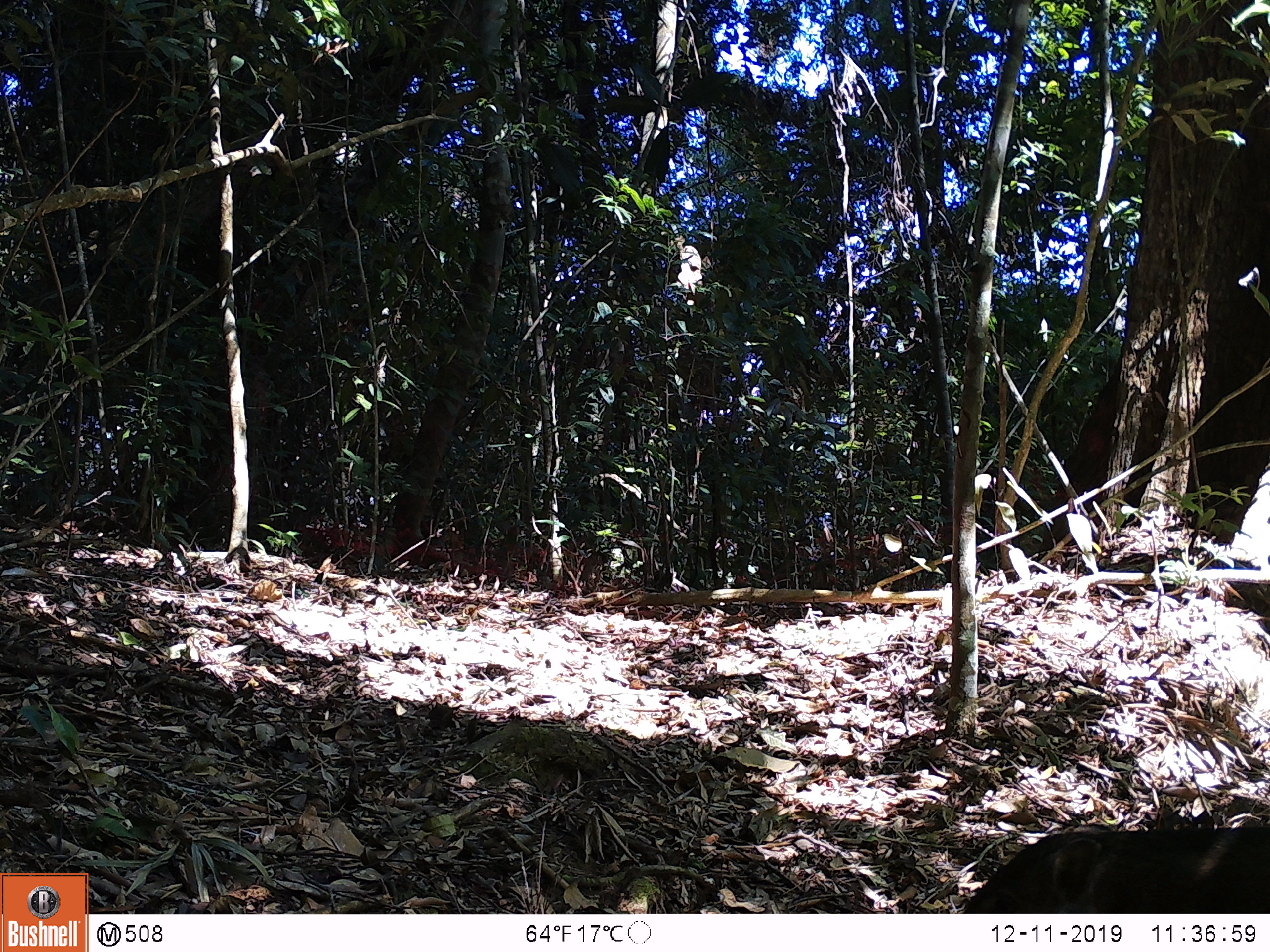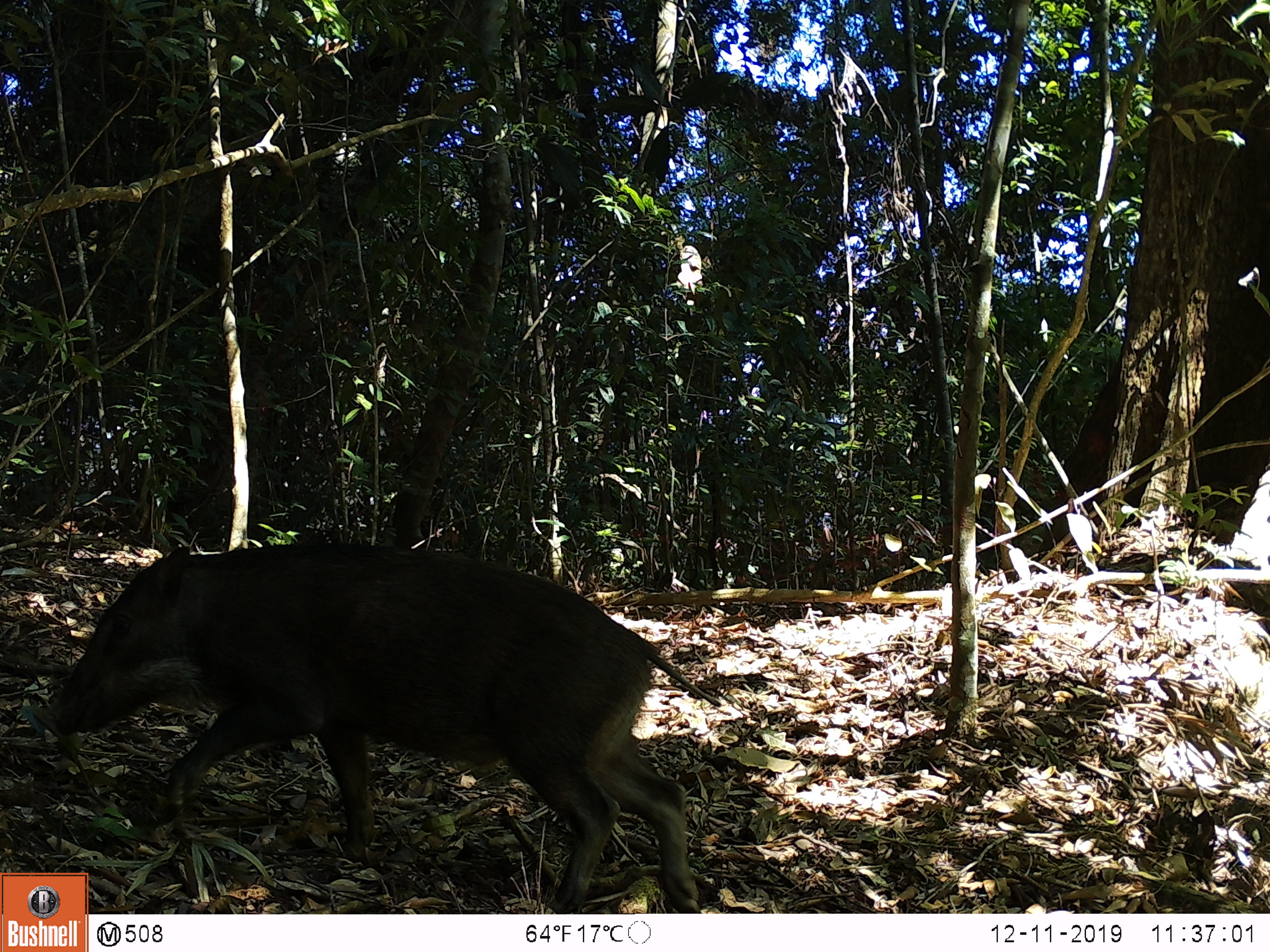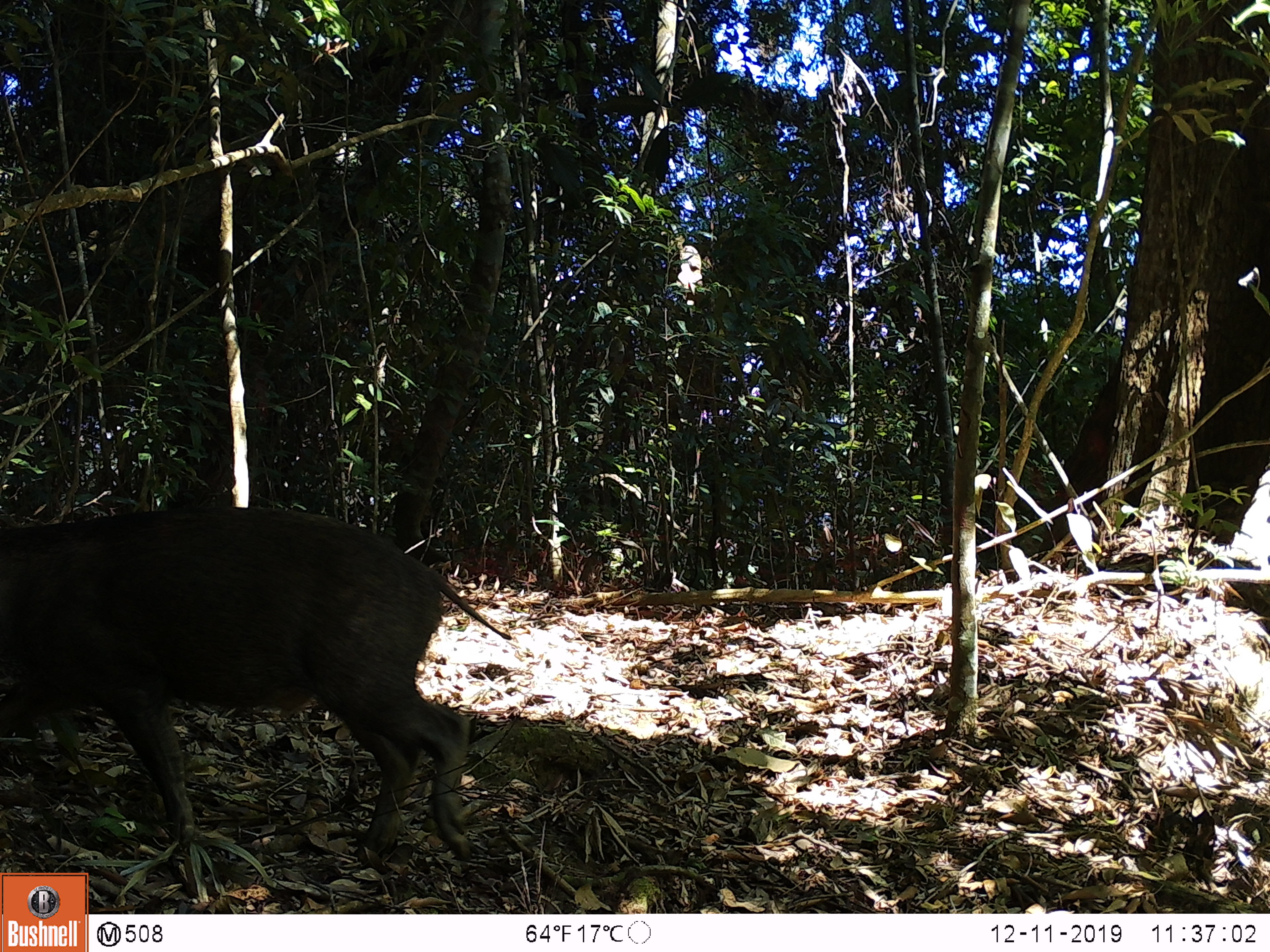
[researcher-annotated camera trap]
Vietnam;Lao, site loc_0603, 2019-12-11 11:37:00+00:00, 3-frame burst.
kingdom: Animalia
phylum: Chordata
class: Mammalia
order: Artiodactyla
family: Suidae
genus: Sus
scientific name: Sus scrofa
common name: eurasian wild pig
Eurasian wild pig (Sus scrofa). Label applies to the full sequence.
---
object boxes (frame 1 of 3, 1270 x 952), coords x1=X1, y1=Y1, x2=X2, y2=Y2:
eurasian wild pig: x1=962, y1=824, x2=1270, y2=913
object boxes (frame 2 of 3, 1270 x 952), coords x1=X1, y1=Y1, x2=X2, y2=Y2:
eurasian wild pig: x1=40, y1=541, x2=720, y2=914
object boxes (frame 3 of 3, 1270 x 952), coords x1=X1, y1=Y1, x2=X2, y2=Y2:
eurasian wild pig: x1=0, y1=505, x2=514, y2=861